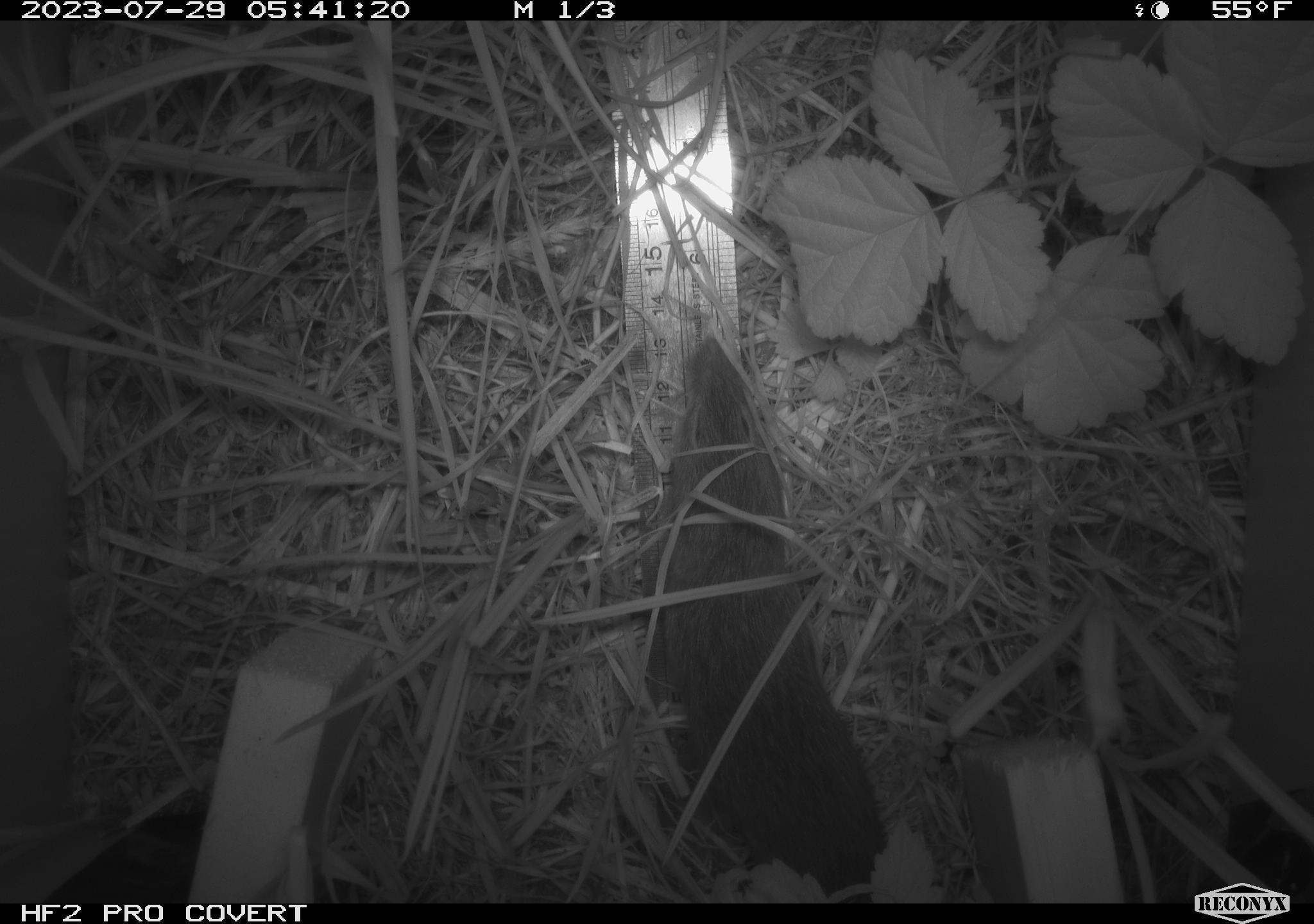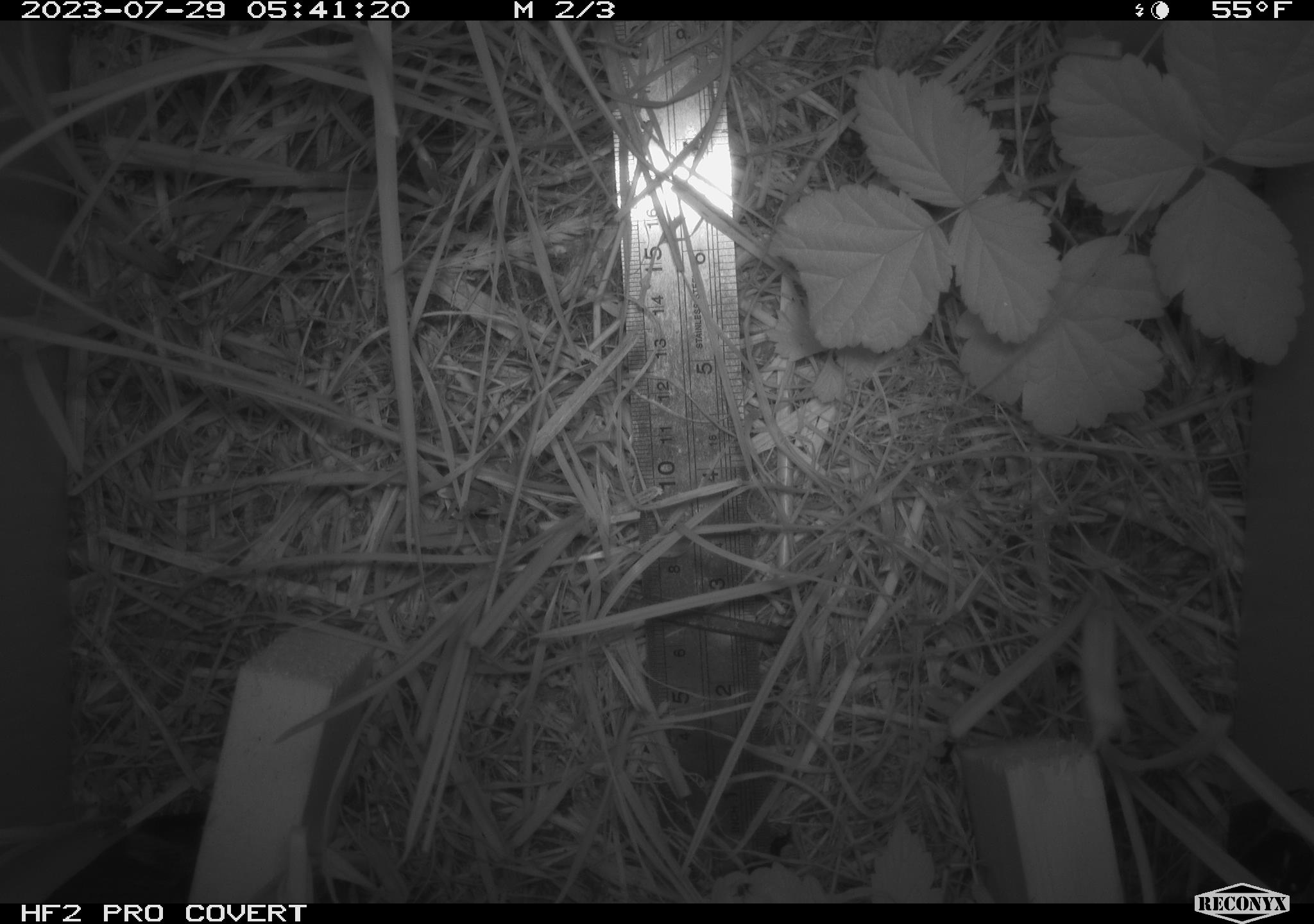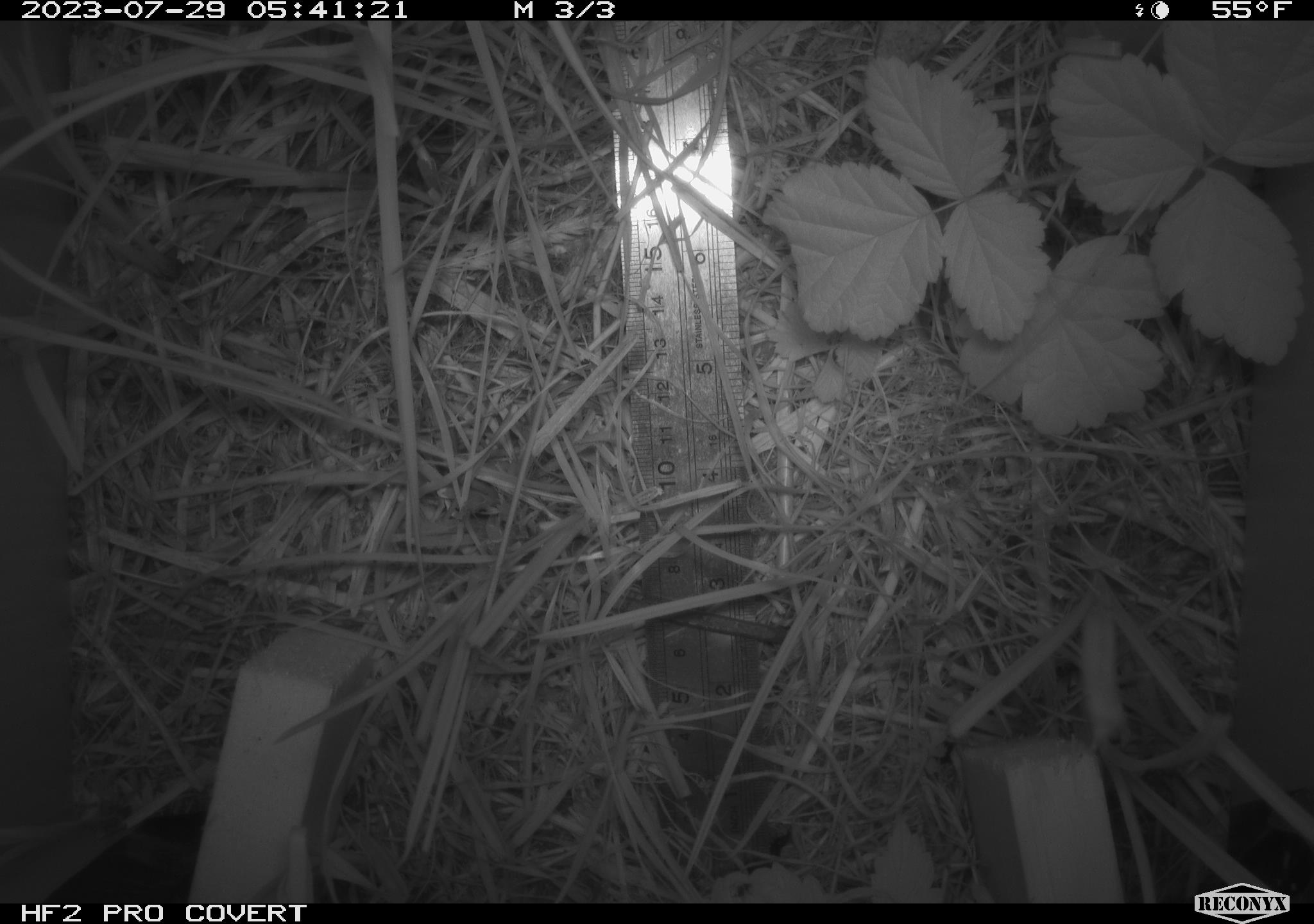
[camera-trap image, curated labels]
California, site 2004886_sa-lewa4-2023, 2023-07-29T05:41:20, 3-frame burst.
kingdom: Animalia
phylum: Chordata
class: Mammalia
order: Rodentia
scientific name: Rodentia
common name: rodent